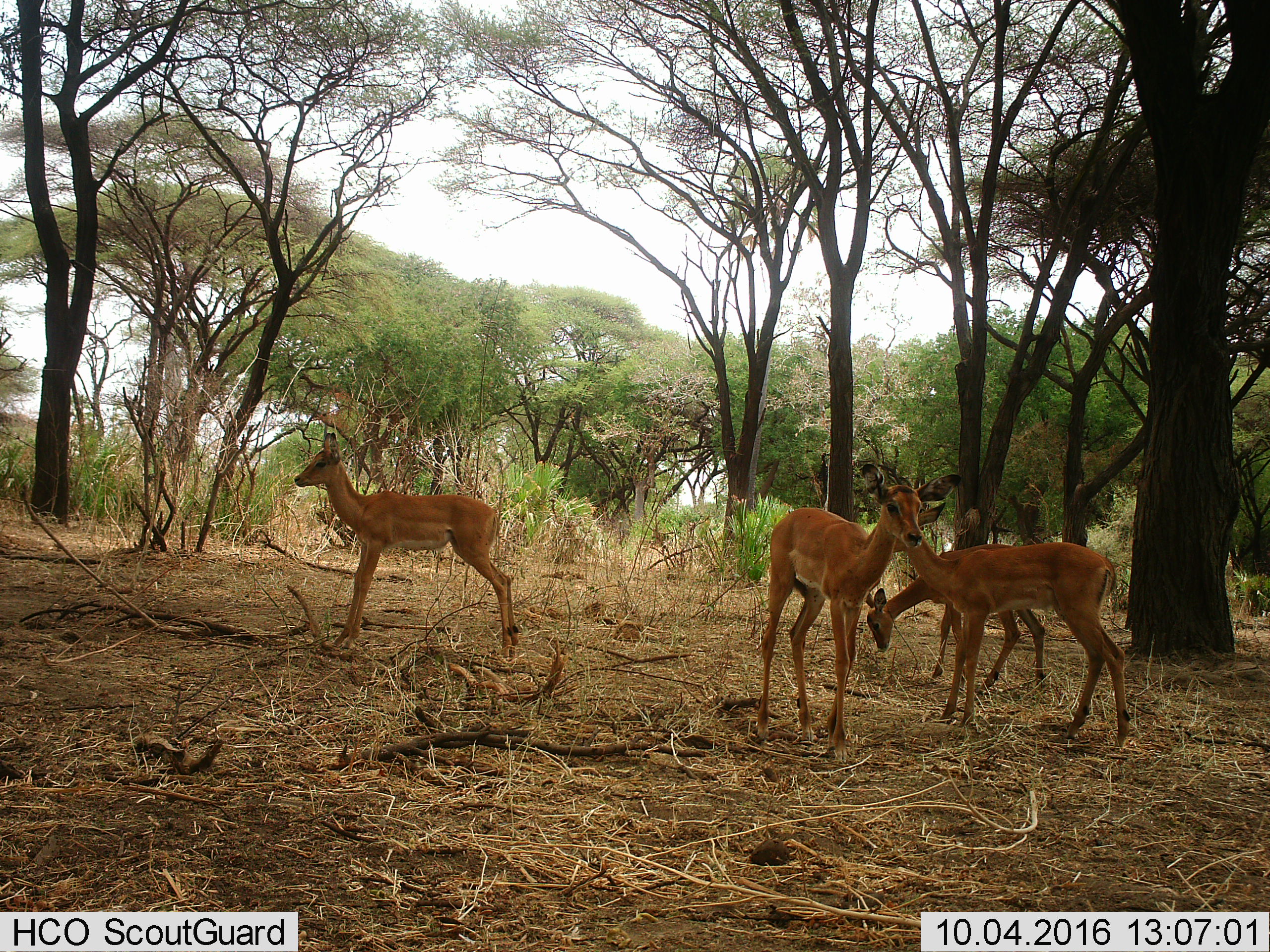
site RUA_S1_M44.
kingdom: Animalia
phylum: Chordata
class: Mammalia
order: Artiodactyla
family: Bovidae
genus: Aepyceros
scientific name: Aepyceros melampus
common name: impala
Impala (Aepyceros melampus), count 4. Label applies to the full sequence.